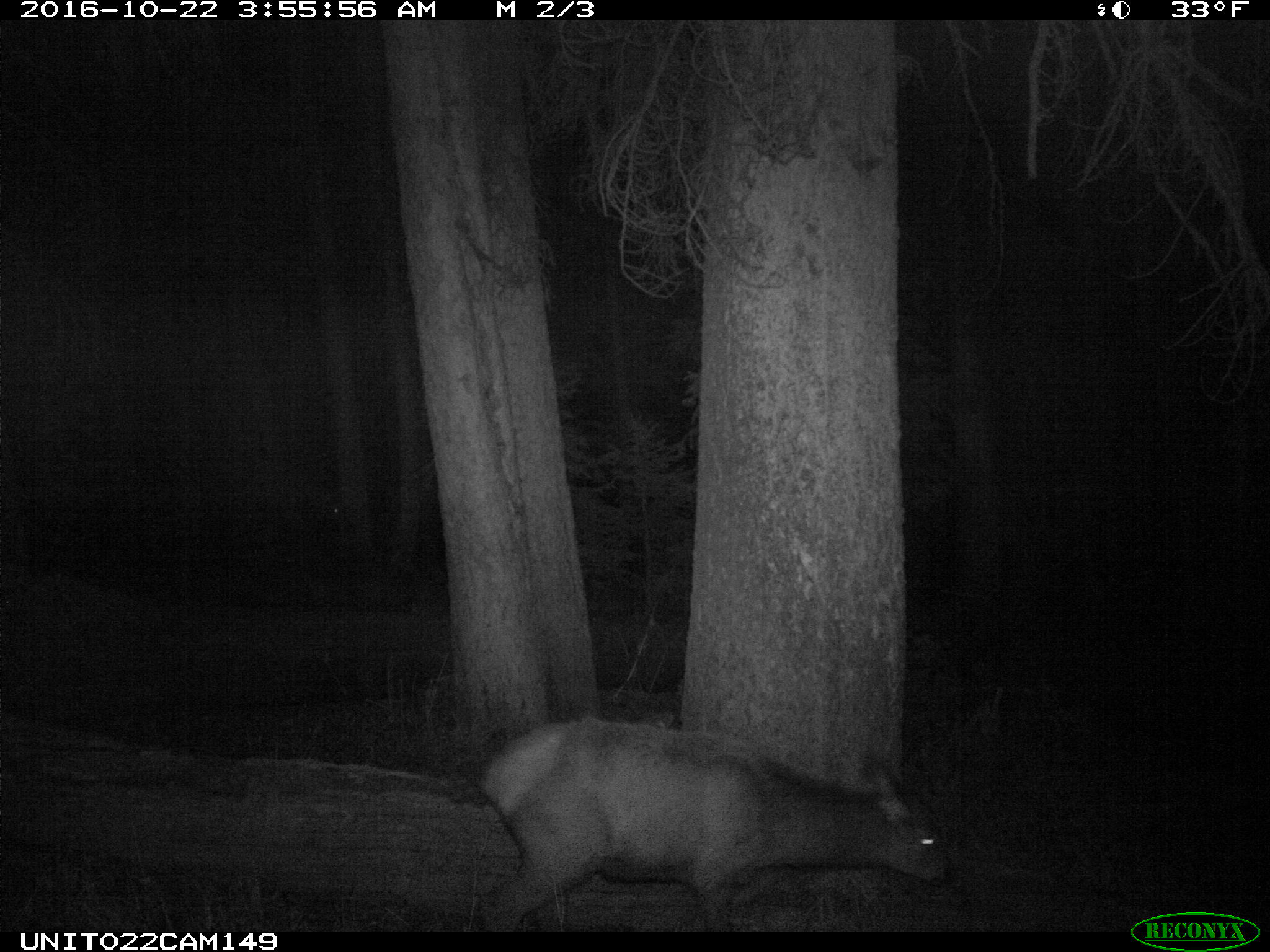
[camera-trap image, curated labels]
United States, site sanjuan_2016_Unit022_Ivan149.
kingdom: Animalia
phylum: Chordata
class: Mammalia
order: Artiodactyla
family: Cervidae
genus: Cervus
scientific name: Cervus elaphus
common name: red deer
Cervus elaphus (red deer).